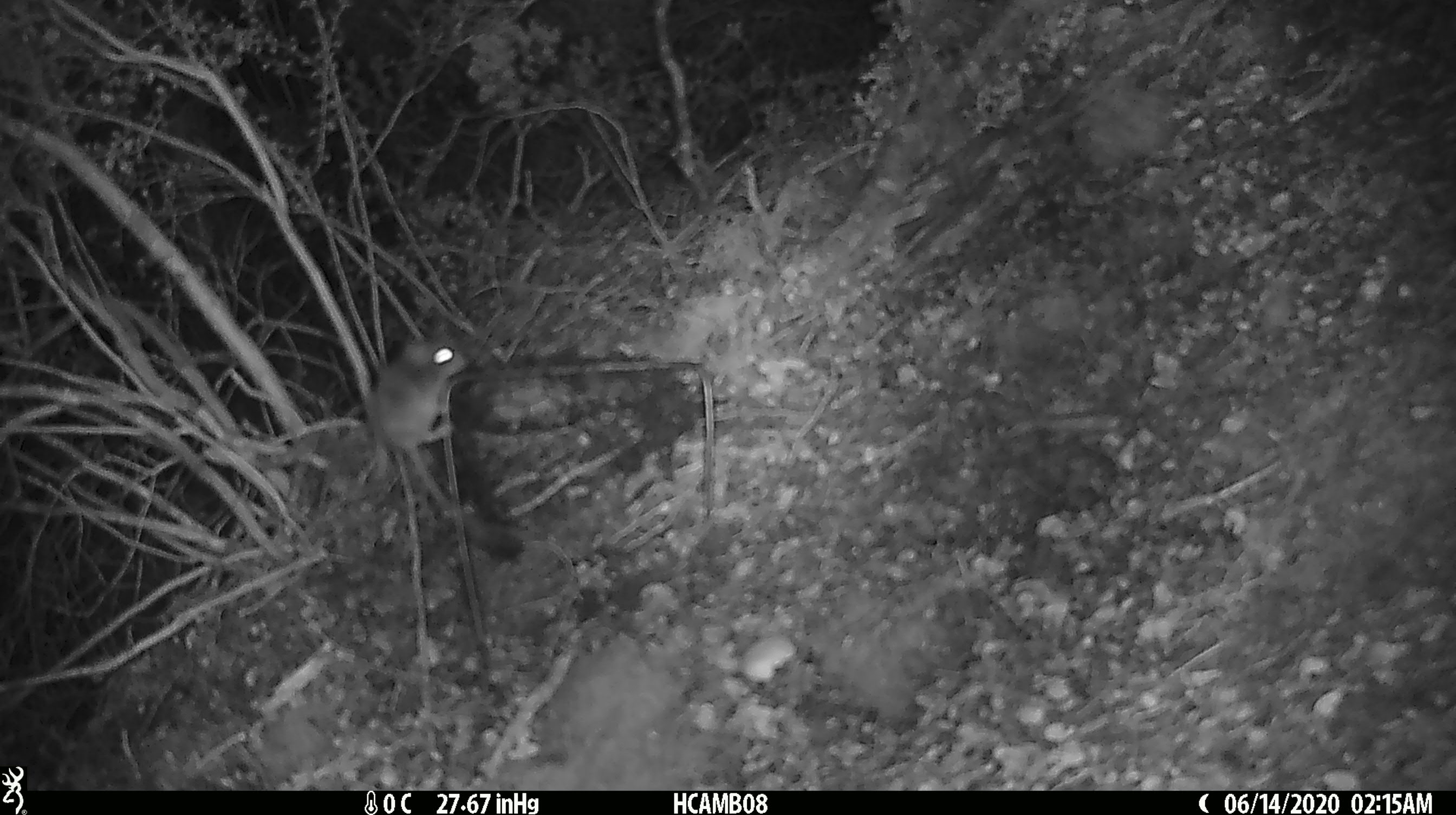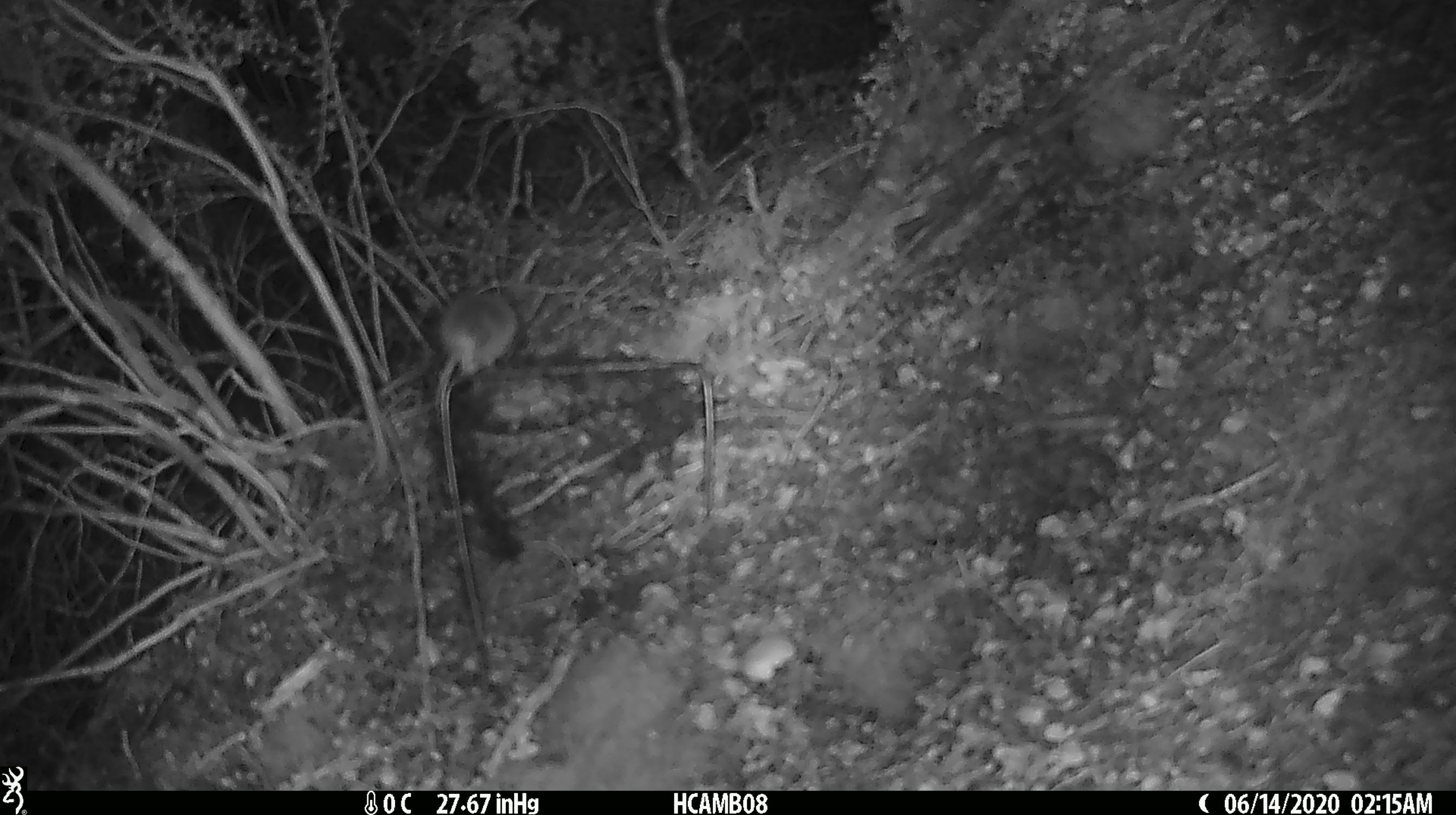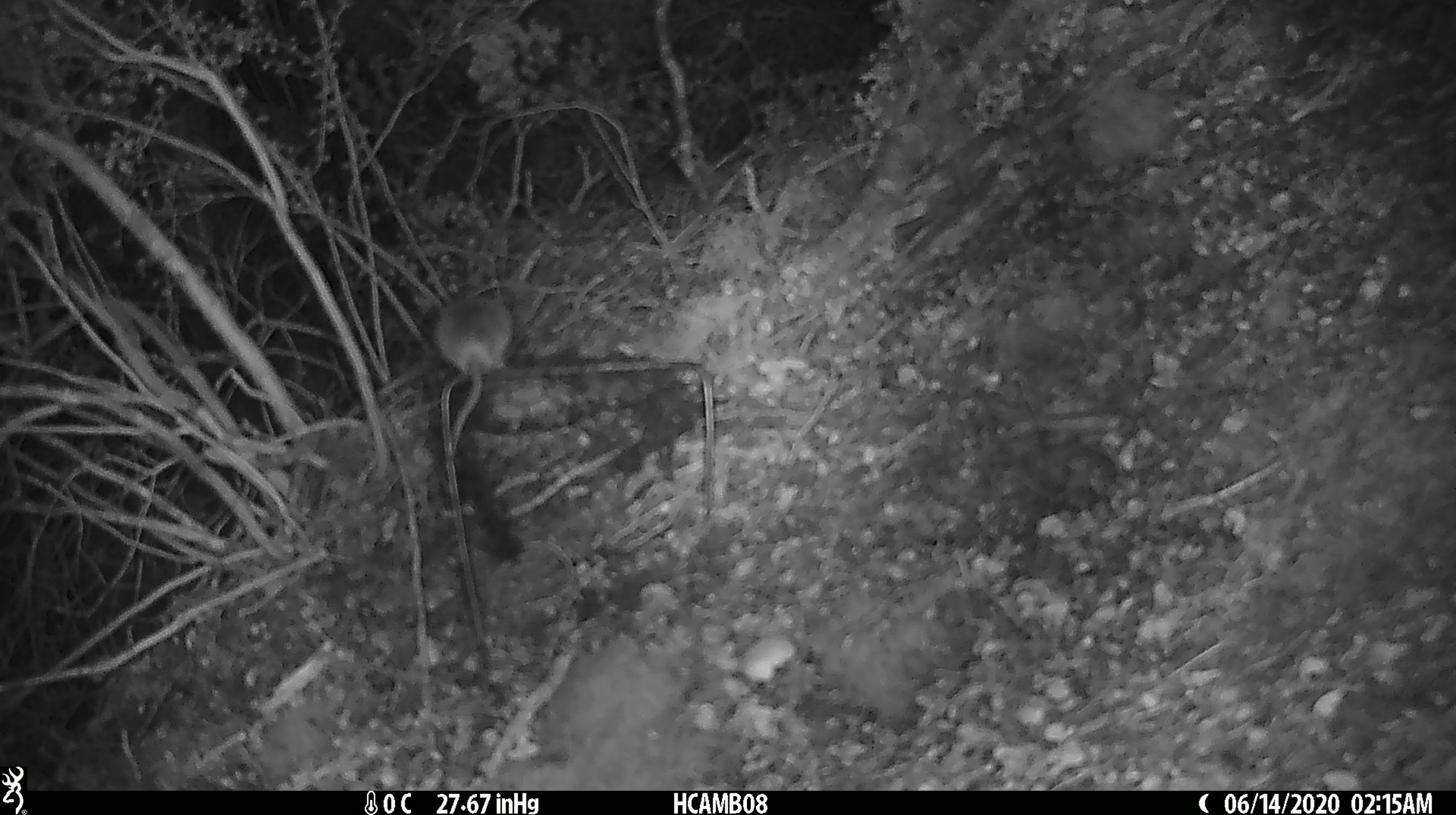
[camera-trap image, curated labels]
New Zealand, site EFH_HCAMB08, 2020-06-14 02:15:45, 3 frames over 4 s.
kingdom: Animalia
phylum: Chordata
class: Mammalia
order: Rodentia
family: Muridae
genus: Mus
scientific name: Mus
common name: mouse